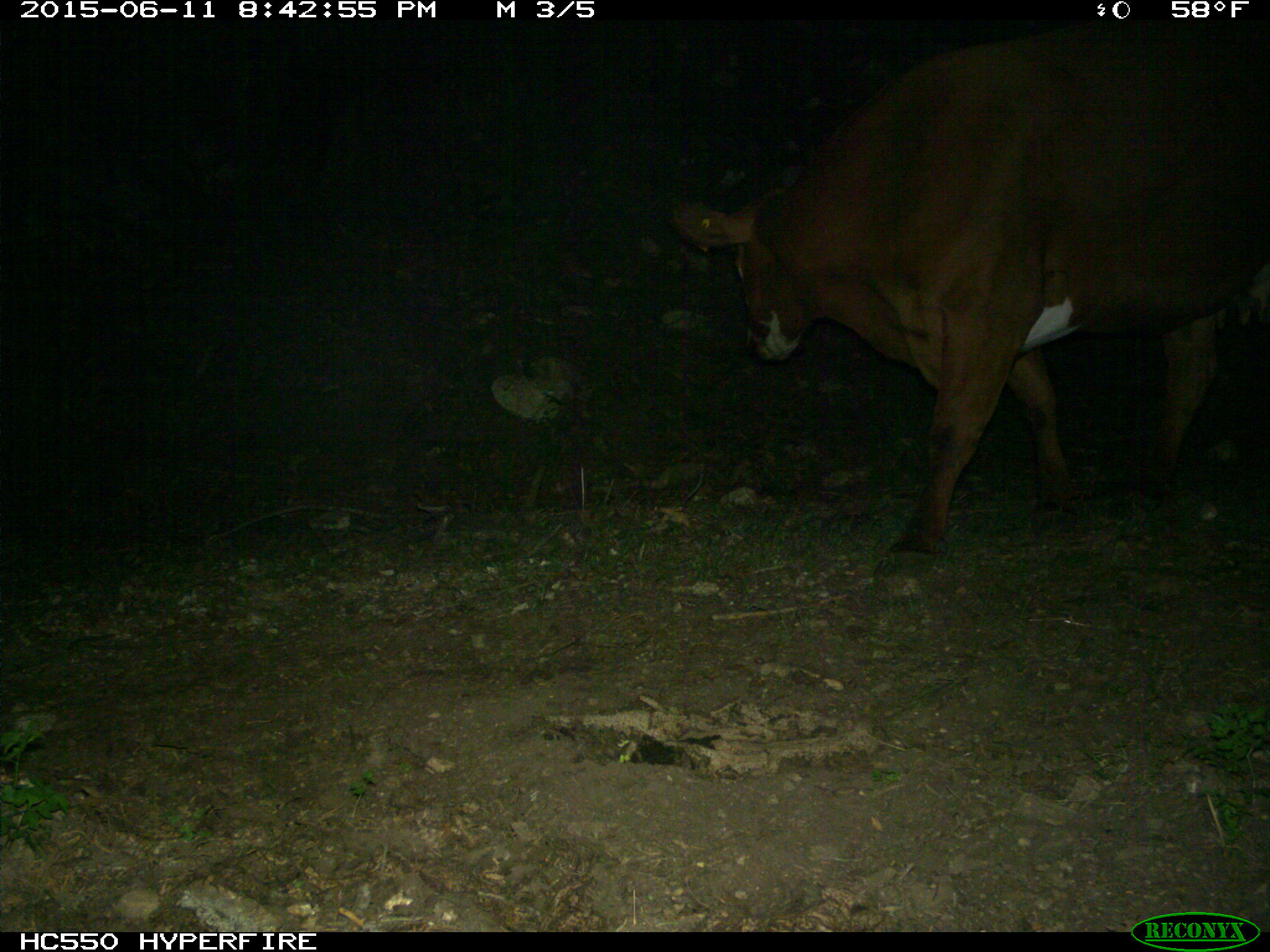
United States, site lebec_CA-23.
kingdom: Animalia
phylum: Chordata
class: Mammalia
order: Artiodactyla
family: Bovidae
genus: Bos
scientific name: Bos taurus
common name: domestic cow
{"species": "Bos taurus (domestic cow)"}